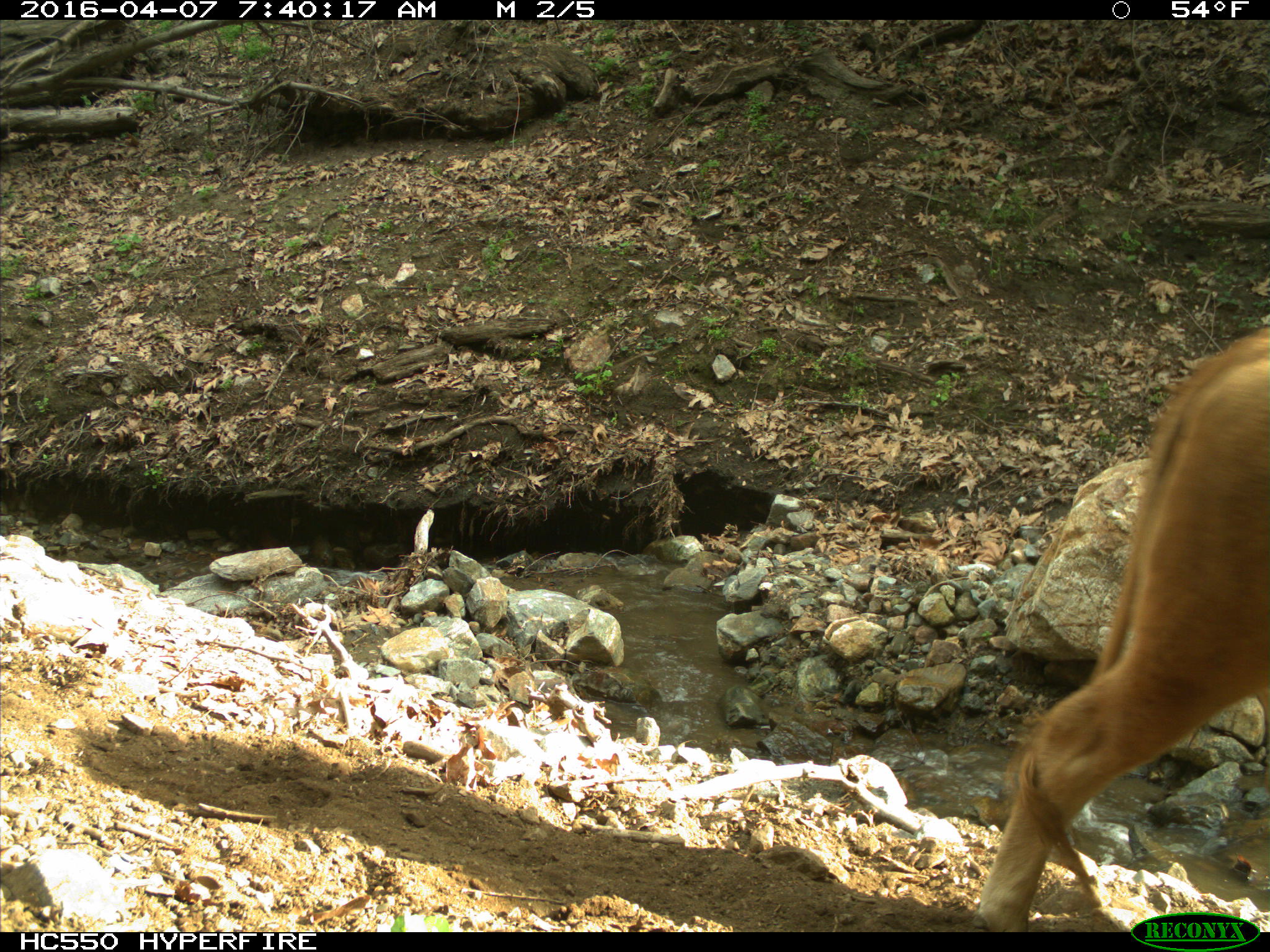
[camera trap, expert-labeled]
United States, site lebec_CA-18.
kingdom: Animalia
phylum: Chordata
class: Mammalia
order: Artiodactyla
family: Bovidae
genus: Bos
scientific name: Bos taurus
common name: domestic cow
Bos taurus (domestic cow).